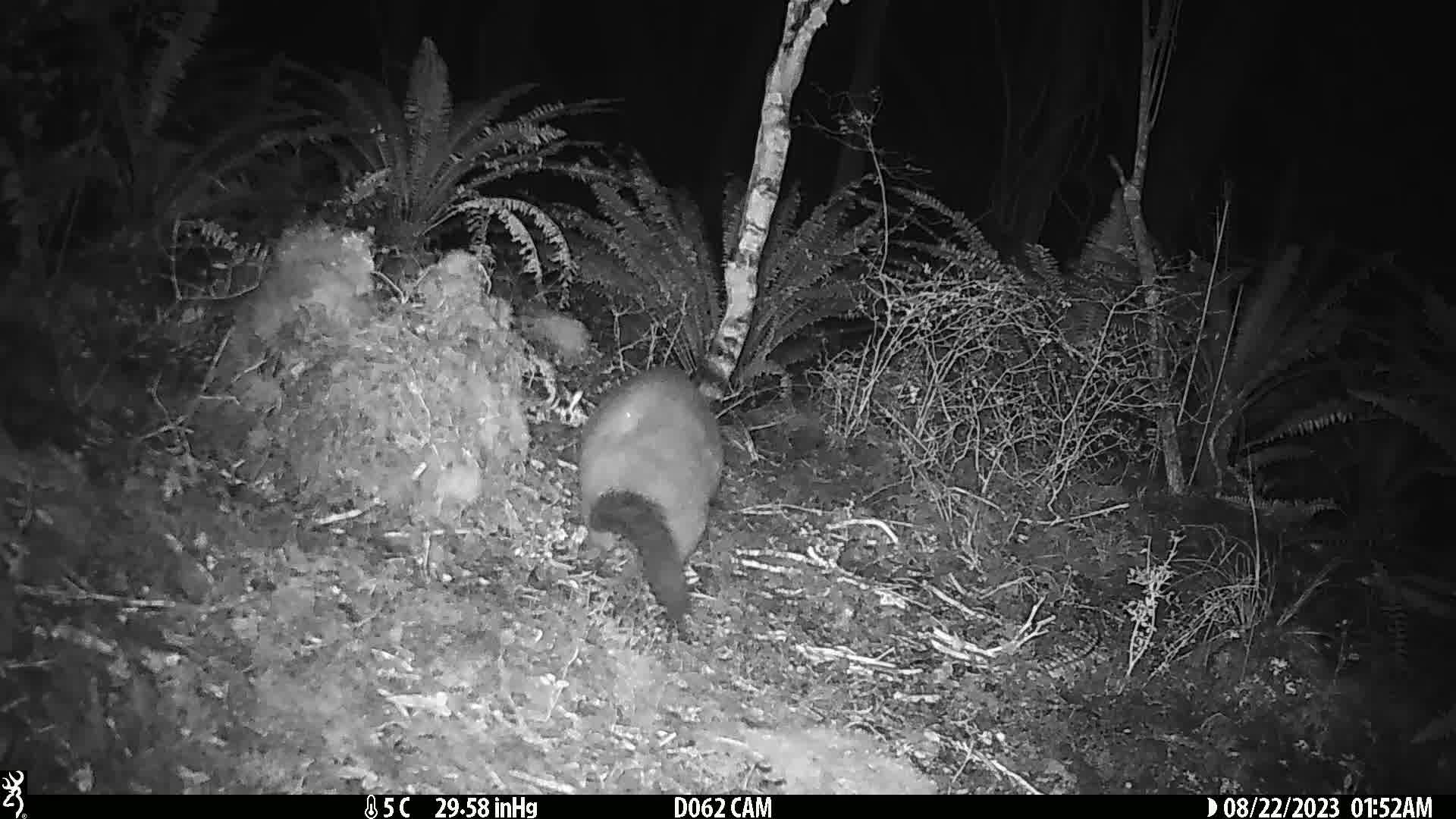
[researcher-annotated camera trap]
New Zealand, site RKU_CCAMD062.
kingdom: Animalia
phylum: Chordata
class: Mammalia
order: Diprotodontia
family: Phalangeridae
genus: Trichosurus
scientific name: Trichosurus vulpecula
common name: common brushtail possum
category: possum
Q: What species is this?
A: Possum (common brushtail possum) (Trichosurus vulpecula).